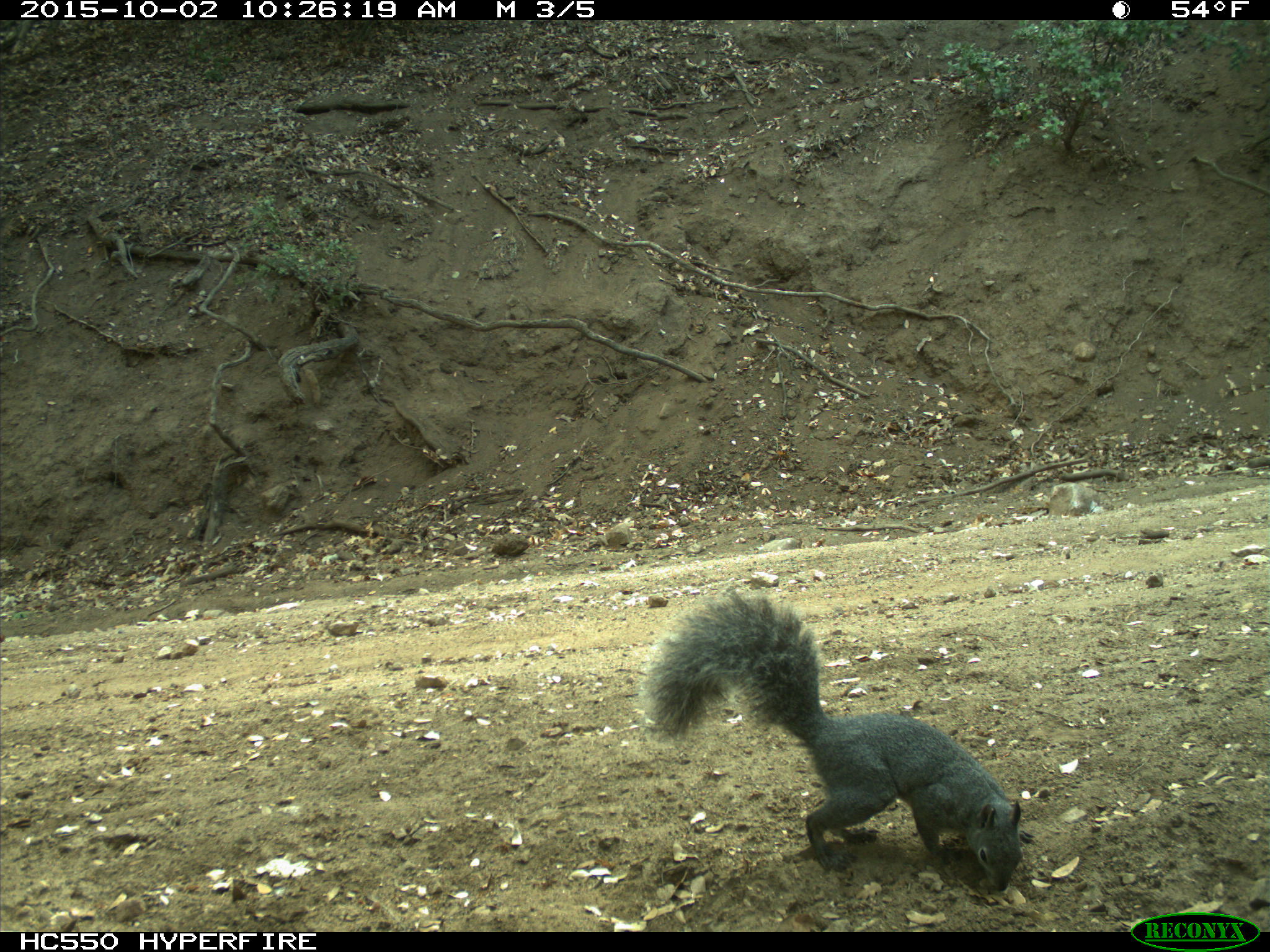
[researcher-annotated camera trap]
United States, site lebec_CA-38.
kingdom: Animalia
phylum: Chordata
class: Mammalia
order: Rodentia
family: Sciuridae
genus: Sciurus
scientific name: Sciurus carolinensis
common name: eastern gray squirrel